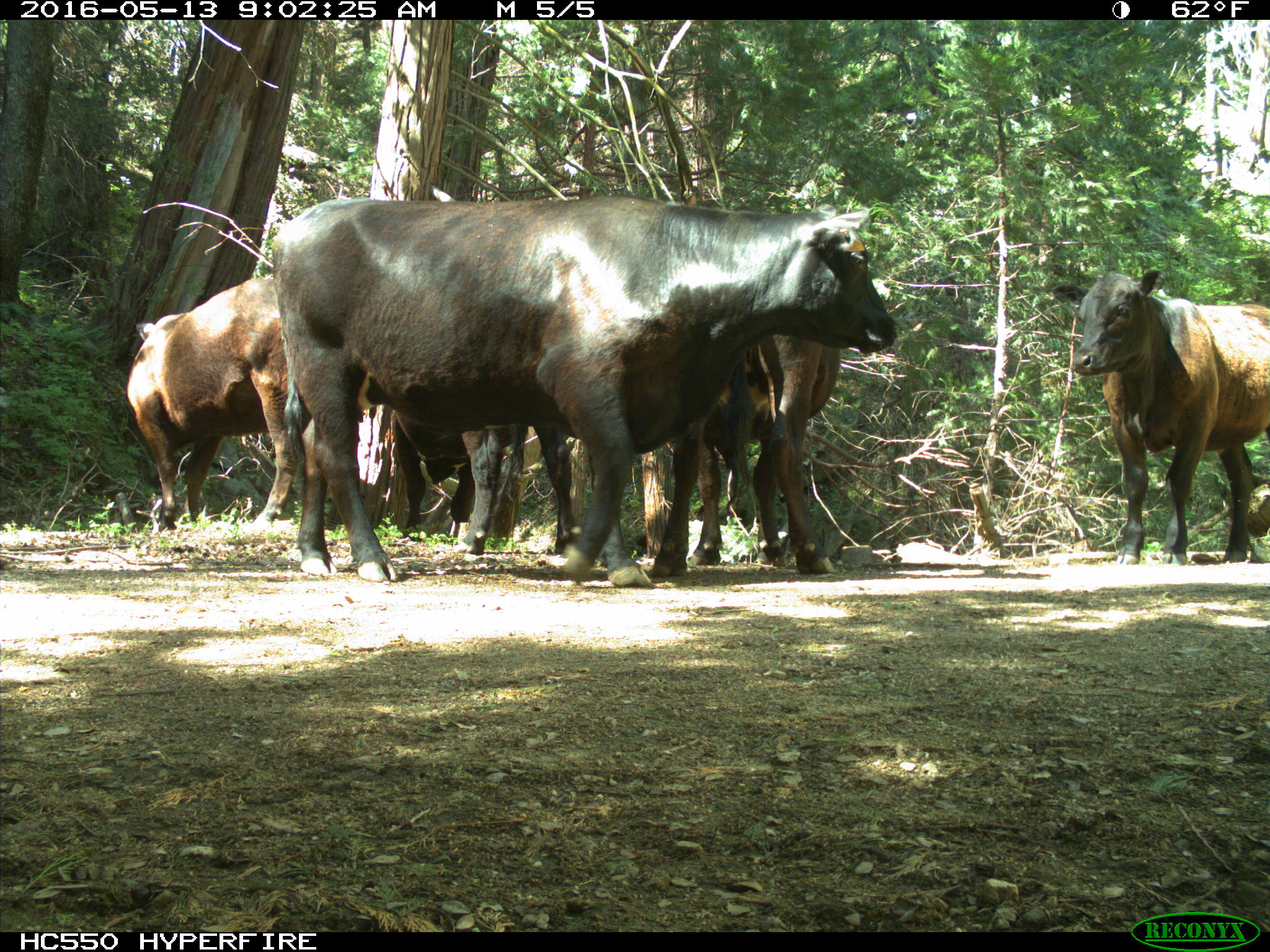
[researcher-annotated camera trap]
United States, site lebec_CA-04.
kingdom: Animalia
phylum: Chordata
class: Mammalia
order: Artiodactyla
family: Bovidae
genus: Bos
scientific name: Bos taurus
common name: domestic cow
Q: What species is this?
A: Bos taurus (domestic cow).